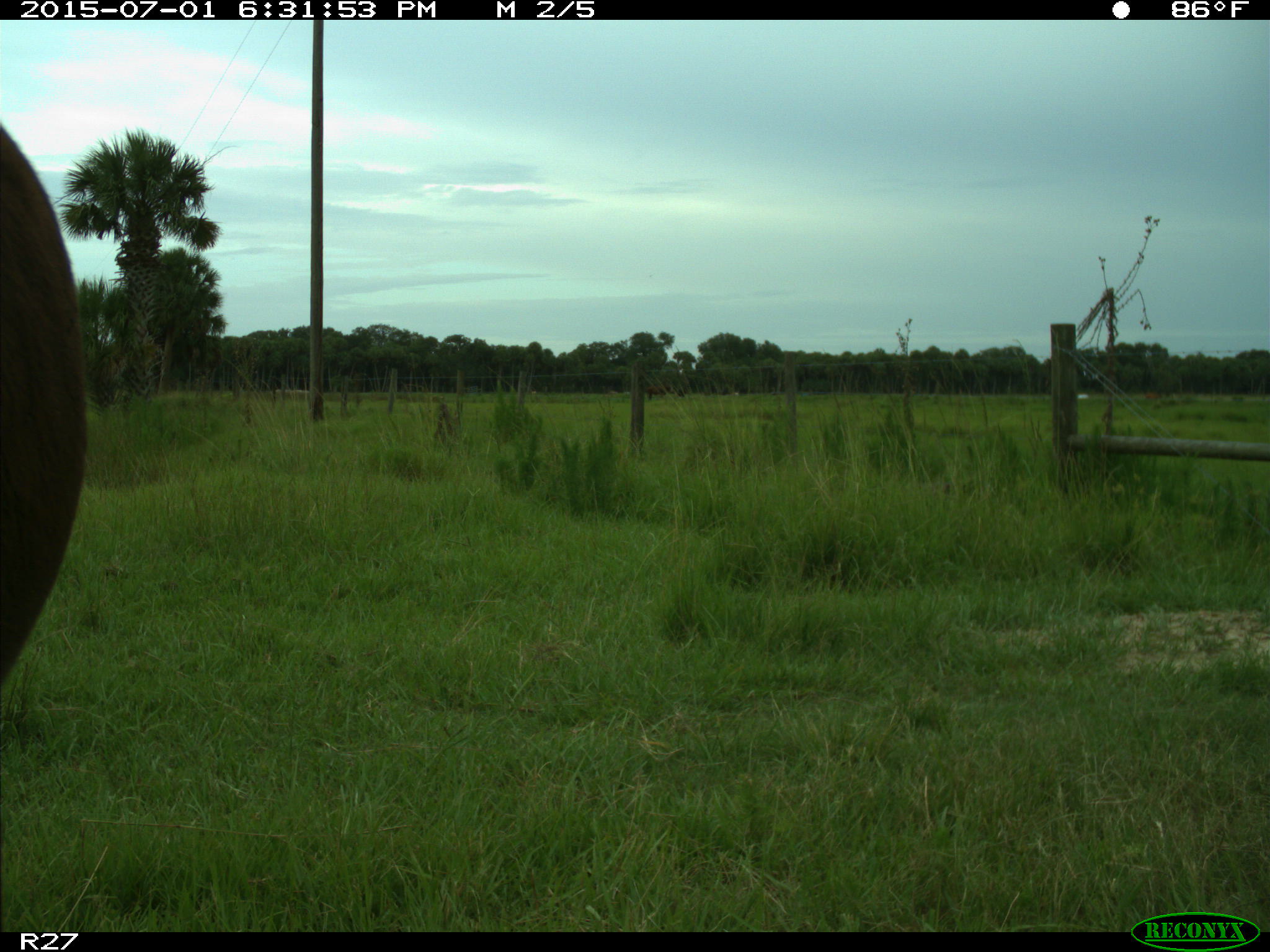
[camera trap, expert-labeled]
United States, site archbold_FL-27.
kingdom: Animalia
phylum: Chordata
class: Mammalia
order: Artiodactyla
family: Bovidae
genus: Bos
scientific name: Bos taurus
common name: domestic cow